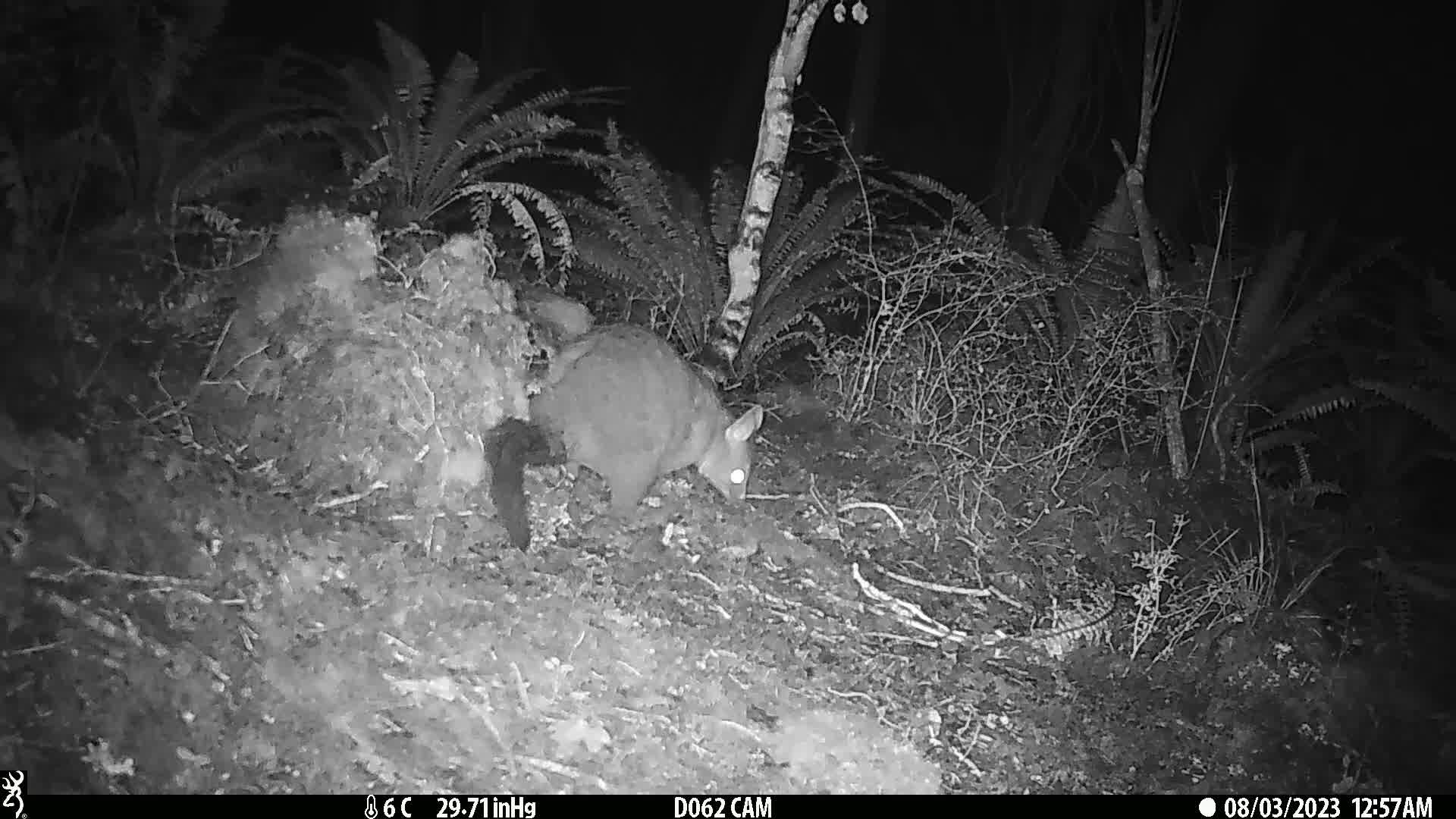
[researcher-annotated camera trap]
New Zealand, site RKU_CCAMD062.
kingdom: Animalia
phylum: Chordata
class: Mammalia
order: Diprotodontia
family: Phalangeridae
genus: Trichosurus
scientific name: Trichosurus vulpecula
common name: common brushtail possum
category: possum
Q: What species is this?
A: Possum (common brushtail possum) (Trichosurus vulpecula).